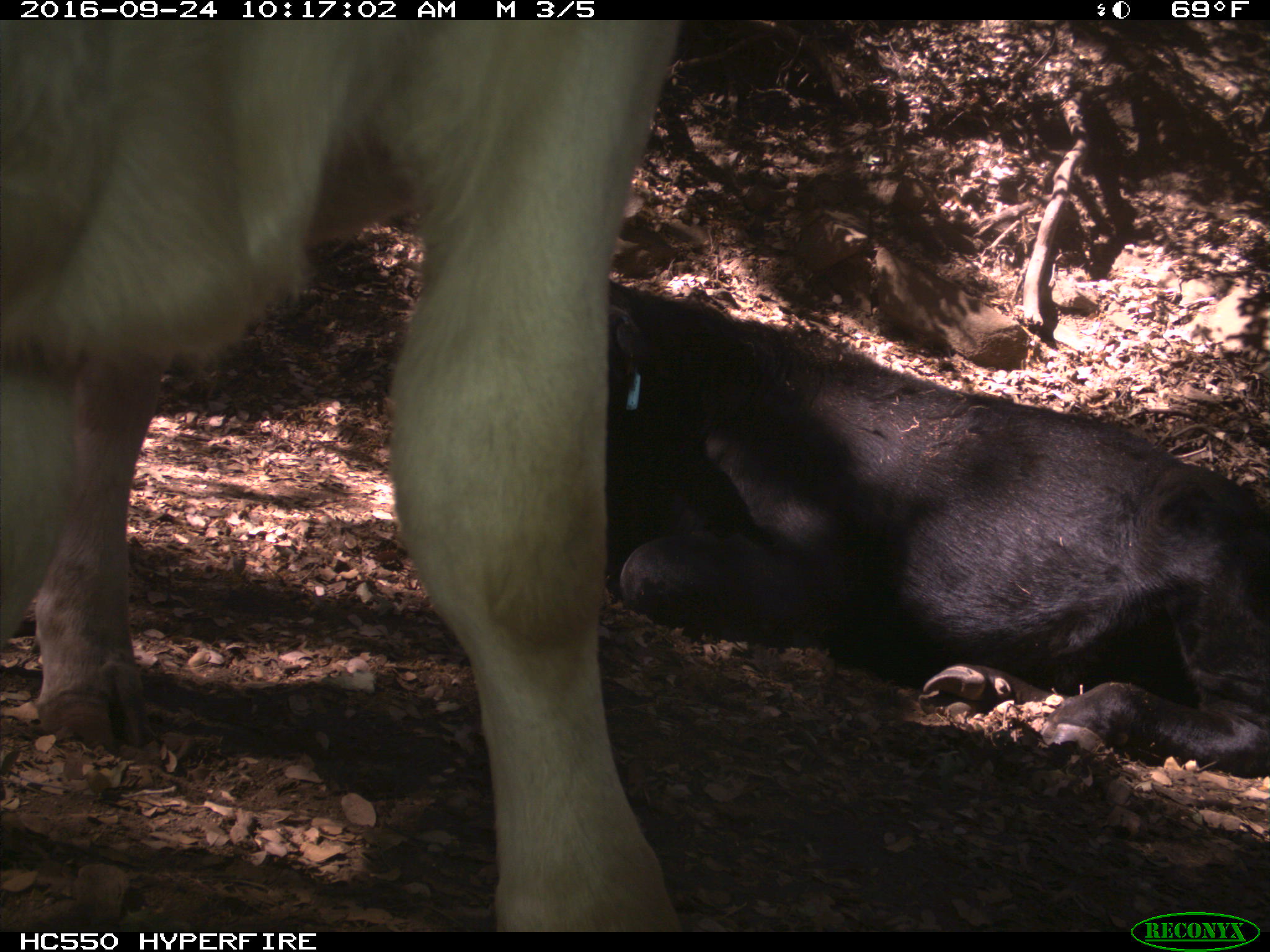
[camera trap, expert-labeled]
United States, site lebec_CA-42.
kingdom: Animalia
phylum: Chordata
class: Mammalia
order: Artiodactyla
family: Bovidae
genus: Bos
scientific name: Bos taurus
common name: domestic cow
Bos taurus (domestic cow).